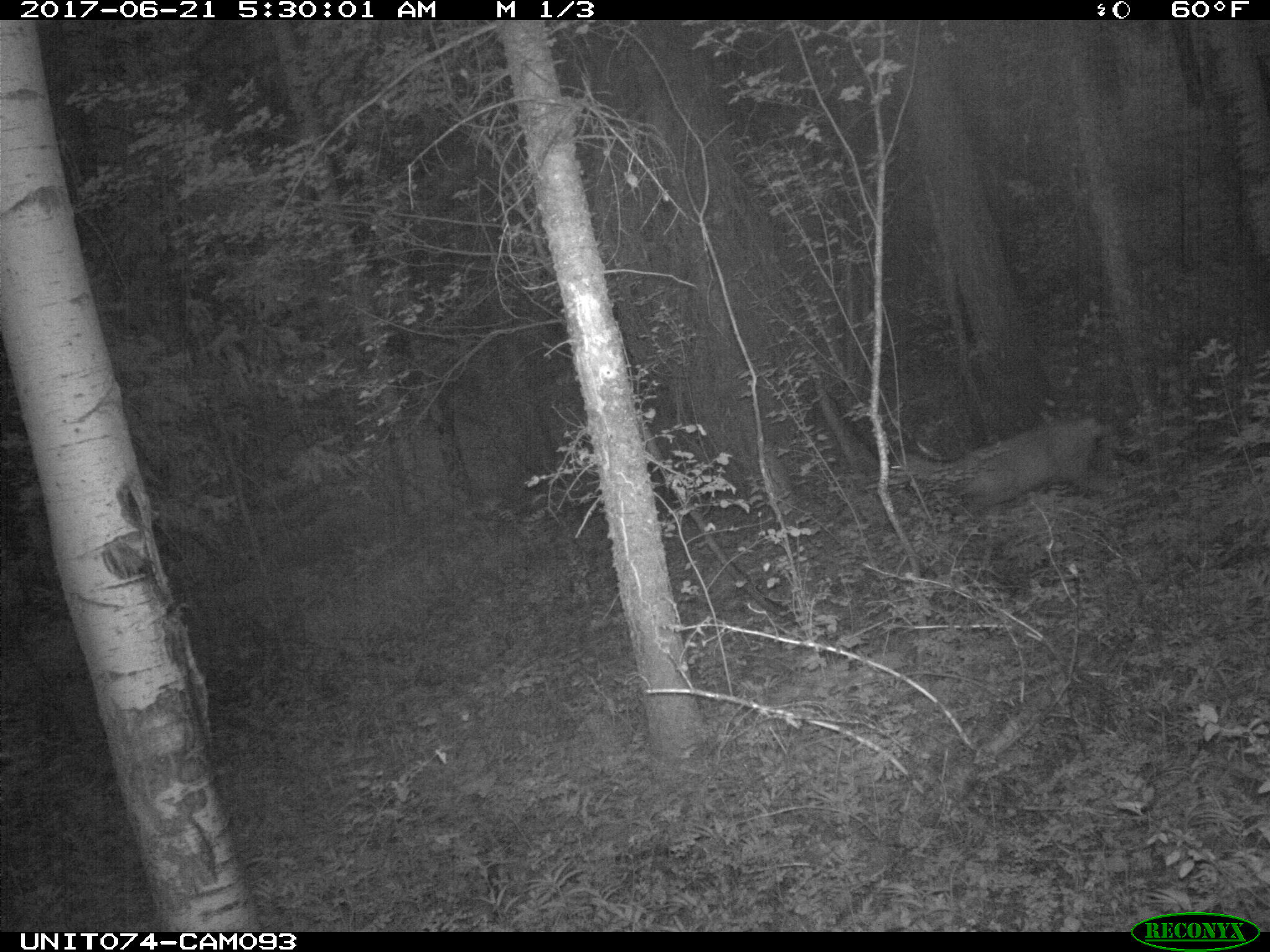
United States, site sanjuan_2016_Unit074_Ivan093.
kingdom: Animalia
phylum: Chordata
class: Mammalia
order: Artiodactyla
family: Cervidae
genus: Odocoileus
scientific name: Odocoileus hemionus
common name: mule deer